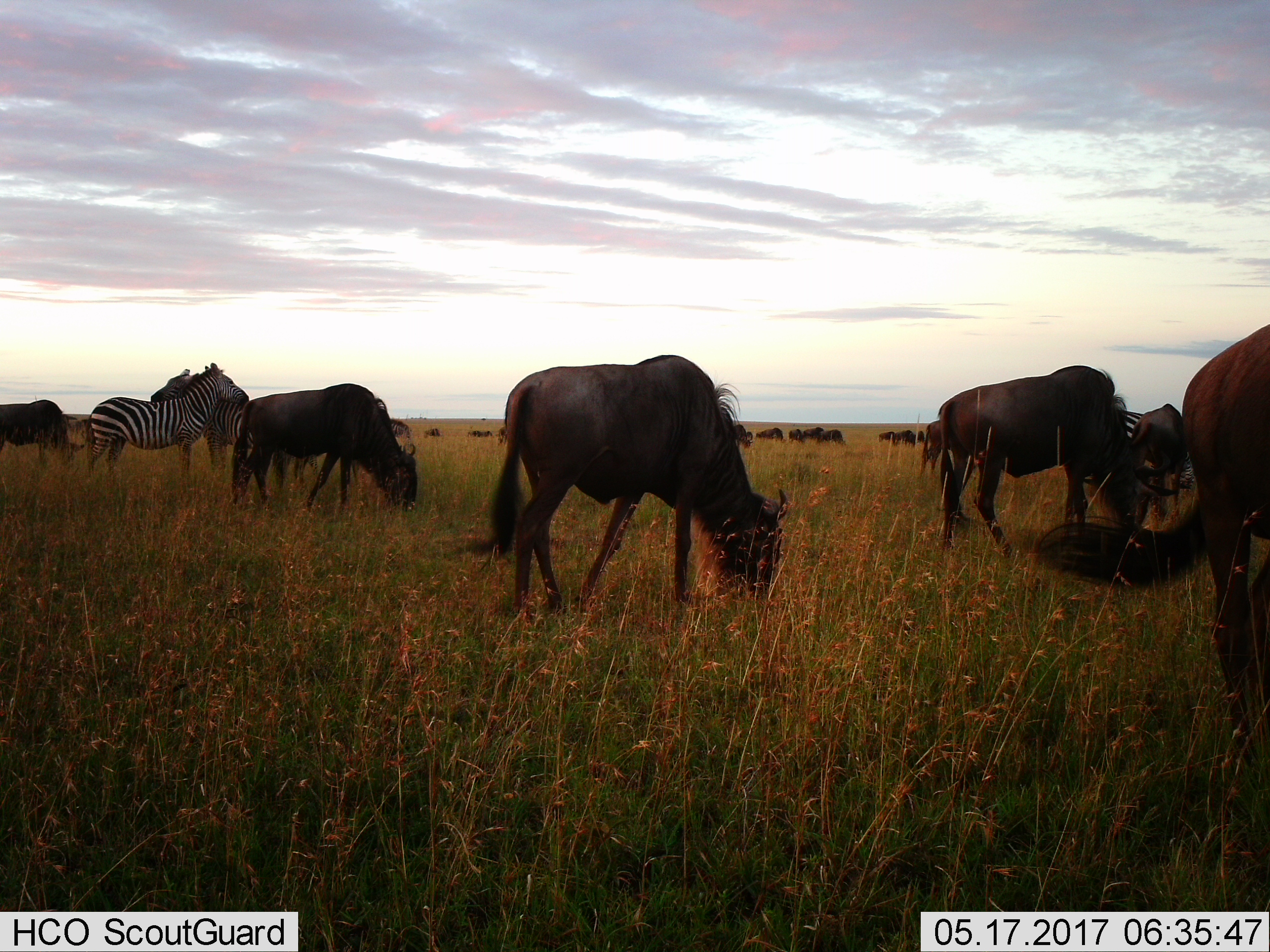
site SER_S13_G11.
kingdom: Animalia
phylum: Chordata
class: Mammalia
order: Artiodactyla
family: Bovidae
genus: Connochaetes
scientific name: Connochaetes taurinus taurinus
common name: blue wildebeest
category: wildebeestblue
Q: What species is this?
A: Wildebeestblue (blue wildebeest) (Connochaetes taurinus taurinus).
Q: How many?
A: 11-50.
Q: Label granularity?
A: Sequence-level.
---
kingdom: Animalia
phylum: Chordata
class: Mammalia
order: Perissodactyla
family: Equidae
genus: Equus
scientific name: Equus quagga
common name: plains zebra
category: zebraplains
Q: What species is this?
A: Zebraplains (plains zebra) (Equus quagga).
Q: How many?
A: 3.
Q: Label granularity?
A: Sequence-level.